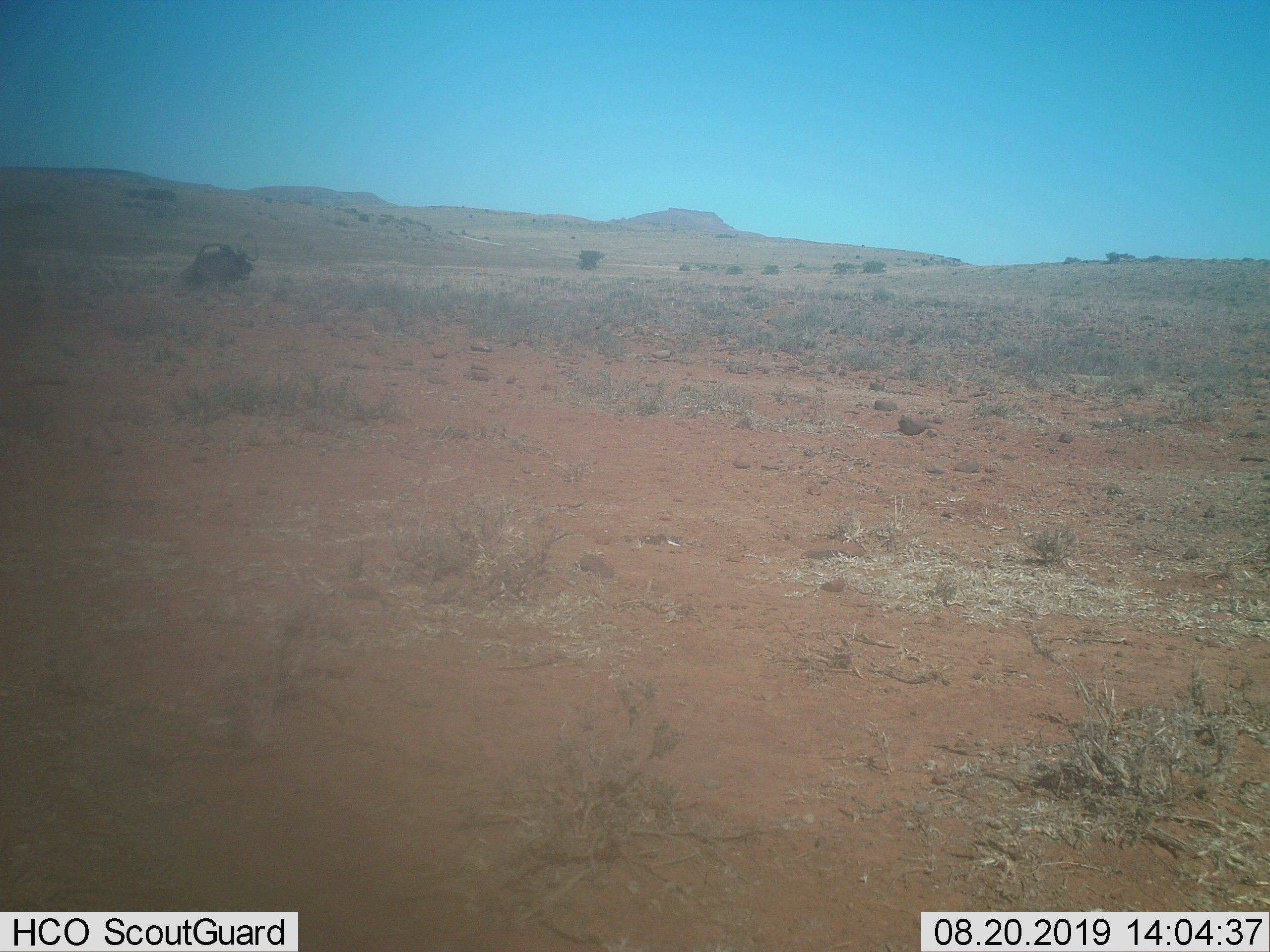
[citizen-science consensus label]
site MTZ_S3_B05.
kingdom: Animalia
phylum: Chordata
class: Mammalia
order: Artiodactyla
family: Bovidae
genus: Syncerus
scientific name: Syncerus caffer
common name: african buffalo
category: buffalo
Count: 1.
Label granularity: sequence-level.